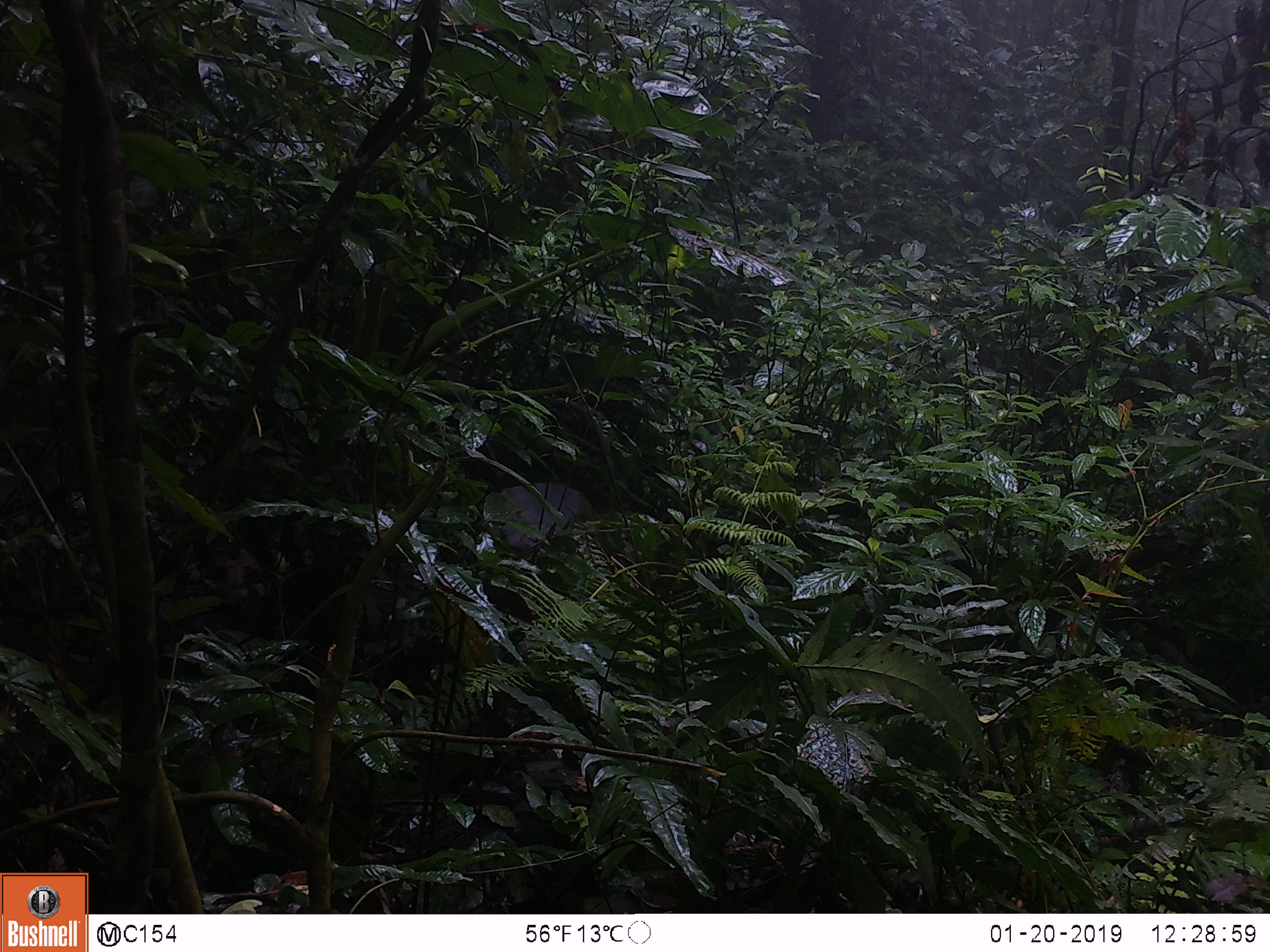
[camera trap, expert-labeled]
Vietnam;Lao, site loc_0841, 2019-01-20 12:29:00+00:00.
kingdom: Animalia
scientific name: Animalia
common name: animal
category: unidentified animal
Unidentified animal (animal) (Animalia). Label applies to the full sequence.